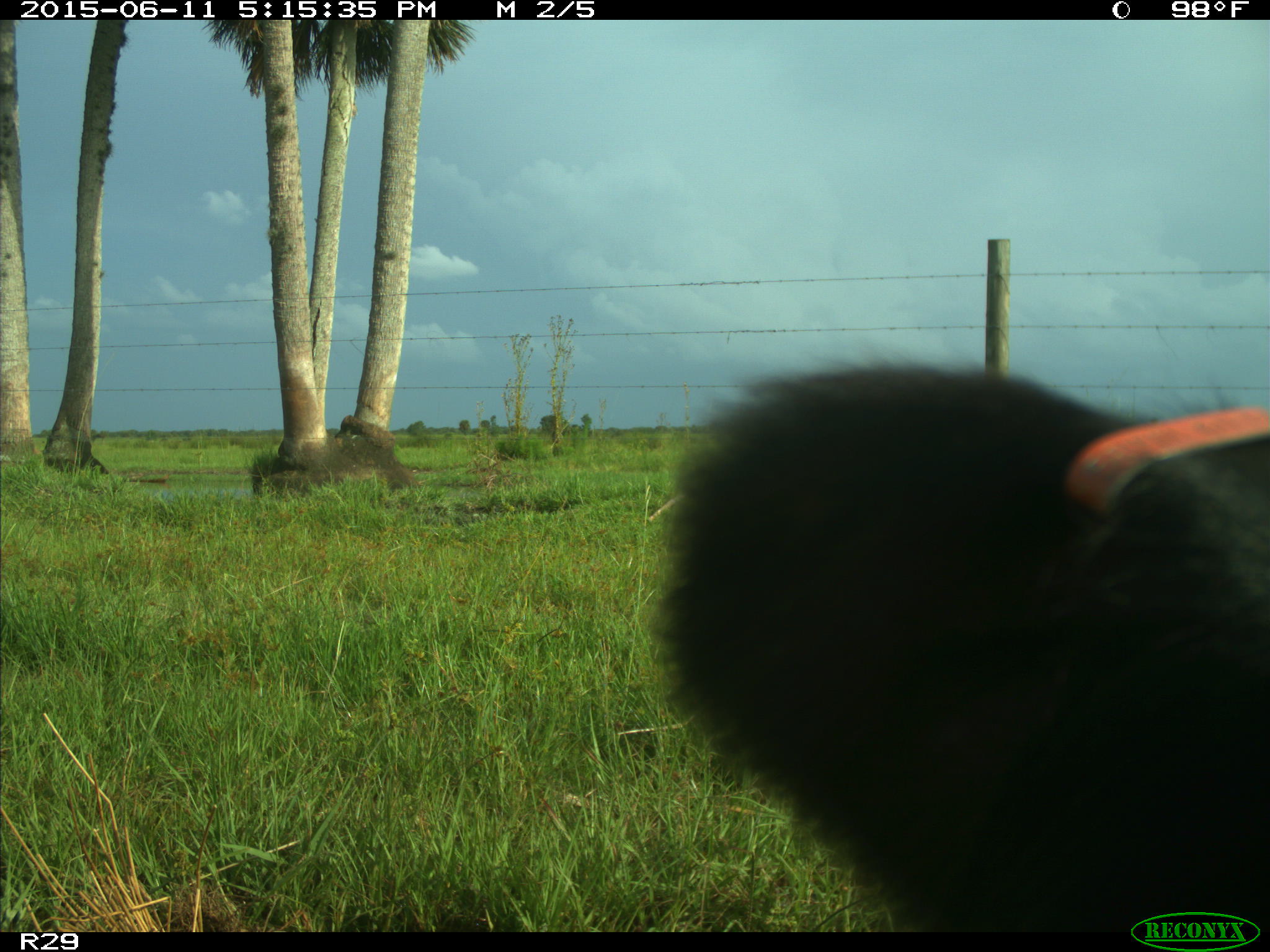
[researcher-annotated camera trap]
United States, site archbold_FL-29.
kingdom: Animalia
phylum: Chordata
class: Mammalia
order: Artiodactyla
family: Bovidae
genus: Bos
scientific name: Bos taurus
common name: domestic cow